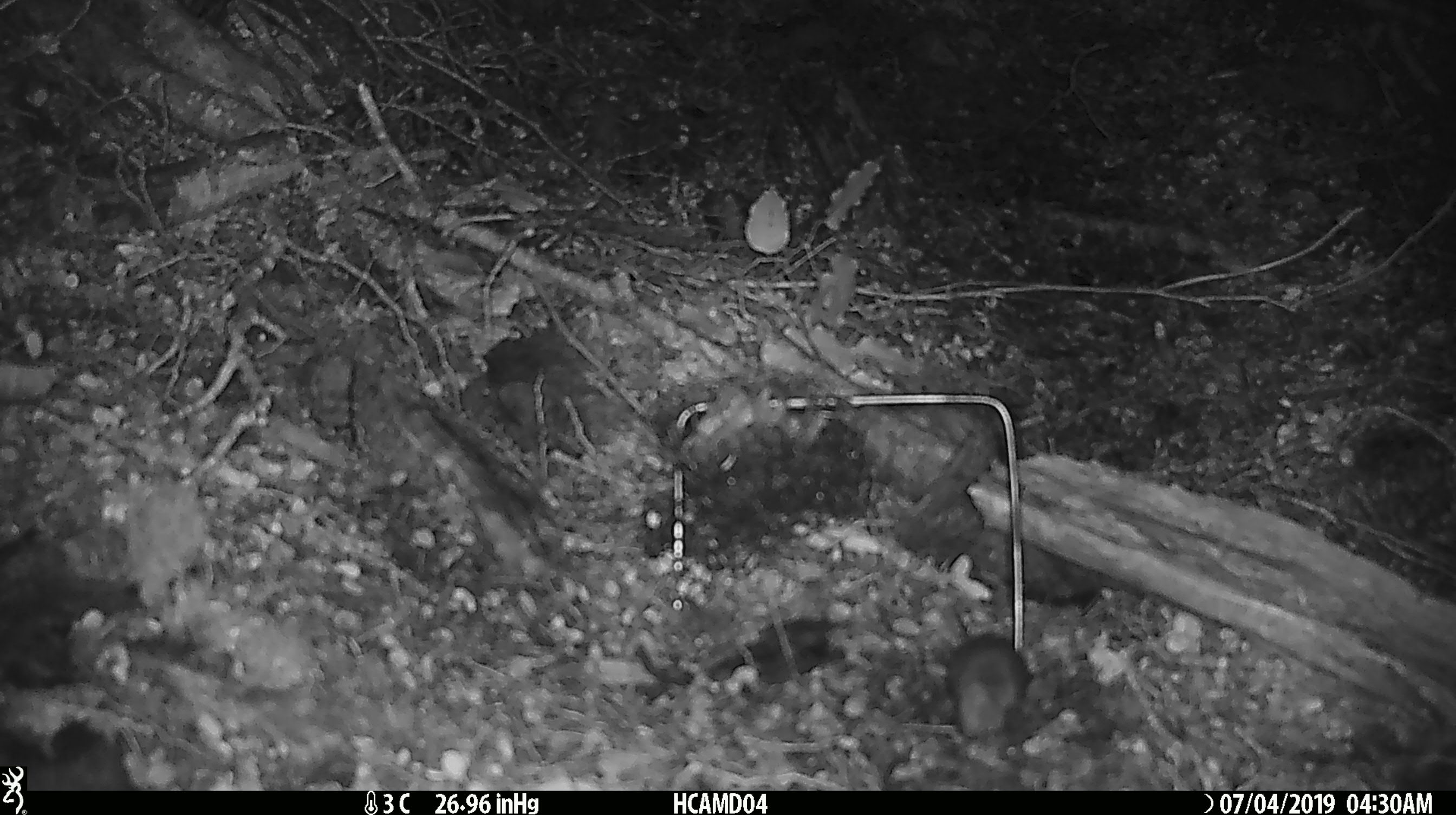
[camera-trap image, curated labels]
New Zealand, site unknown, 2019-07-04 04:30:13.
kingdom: Animalia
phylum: Chordata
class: Mammalia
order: Rodentia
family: Muridae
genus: Mus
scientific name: Mus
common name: mouse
Mouse (Mus).